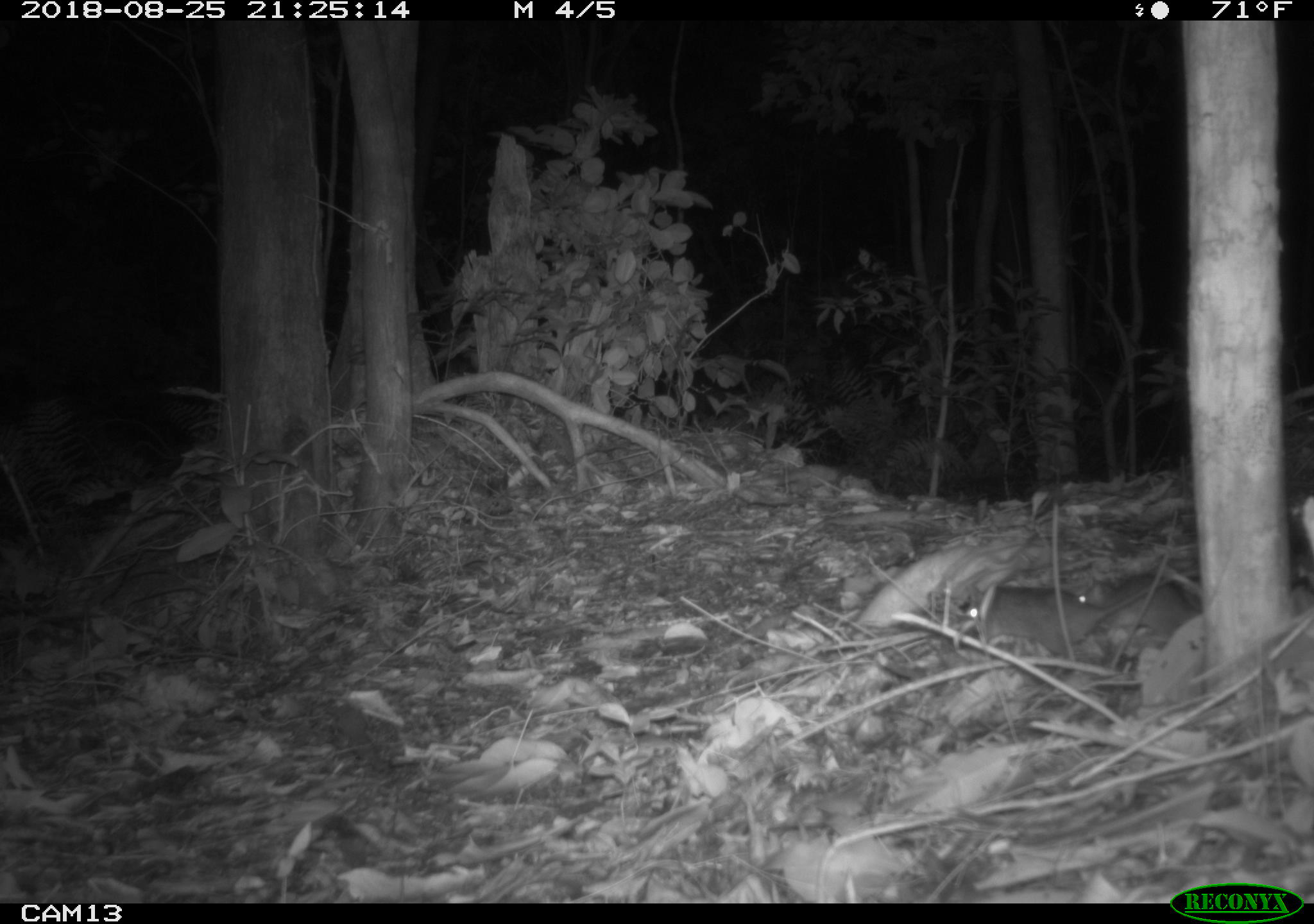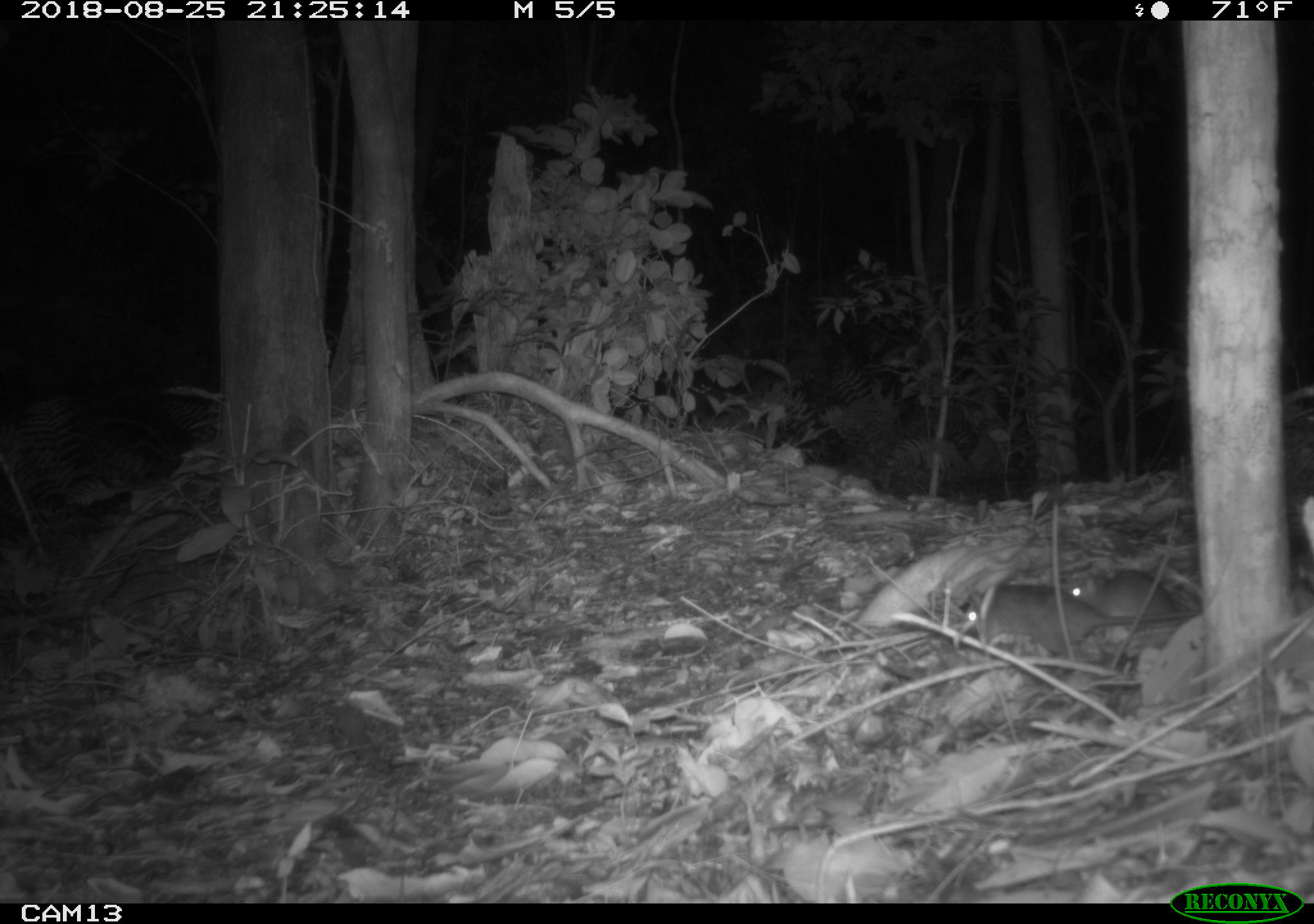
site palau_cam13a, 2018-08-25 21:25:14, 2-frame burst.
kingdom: Animalia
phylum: Chordata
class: Mammalia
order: Rodentia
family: Muridae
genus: Rattus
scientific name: Rattus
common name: rat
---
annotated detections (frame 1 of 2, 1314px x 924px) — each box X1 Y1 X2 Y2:
rat: 959 574 1182 642; 1049 557 1211 631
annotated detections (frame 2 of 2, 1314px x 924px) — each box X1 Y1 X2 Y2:
rat: 965 571 1177 662; 1065 552 1211 627